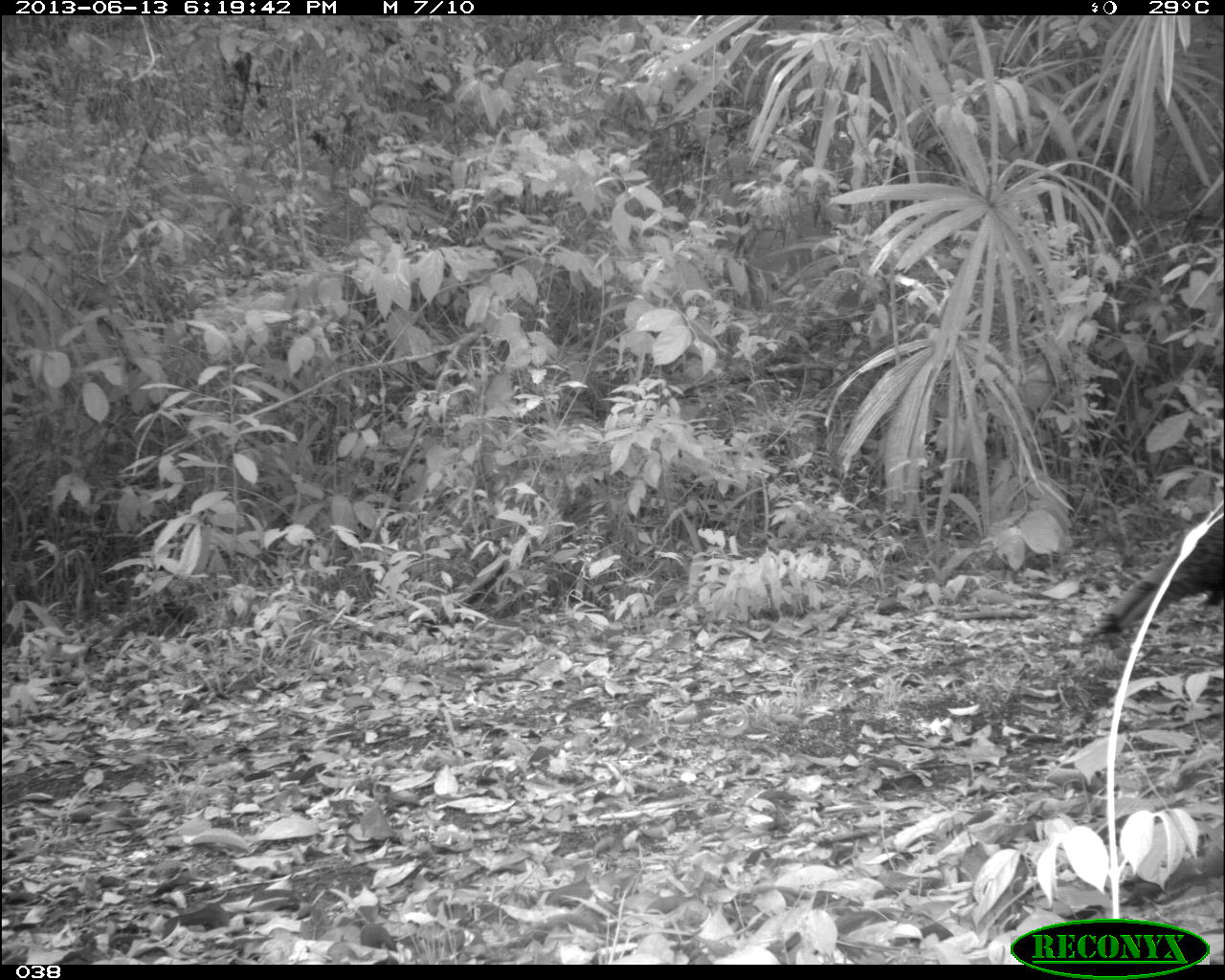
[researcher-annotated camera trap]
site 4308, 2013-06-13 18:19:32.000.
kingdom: Animalia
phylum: Chordata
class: Aves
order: Galliformes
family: Phasianidae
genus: Meleagris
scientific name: Meleagris ocellata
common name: ocellated turkey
Meleagris ocellata (ocellated turkey), count 1, sex male.